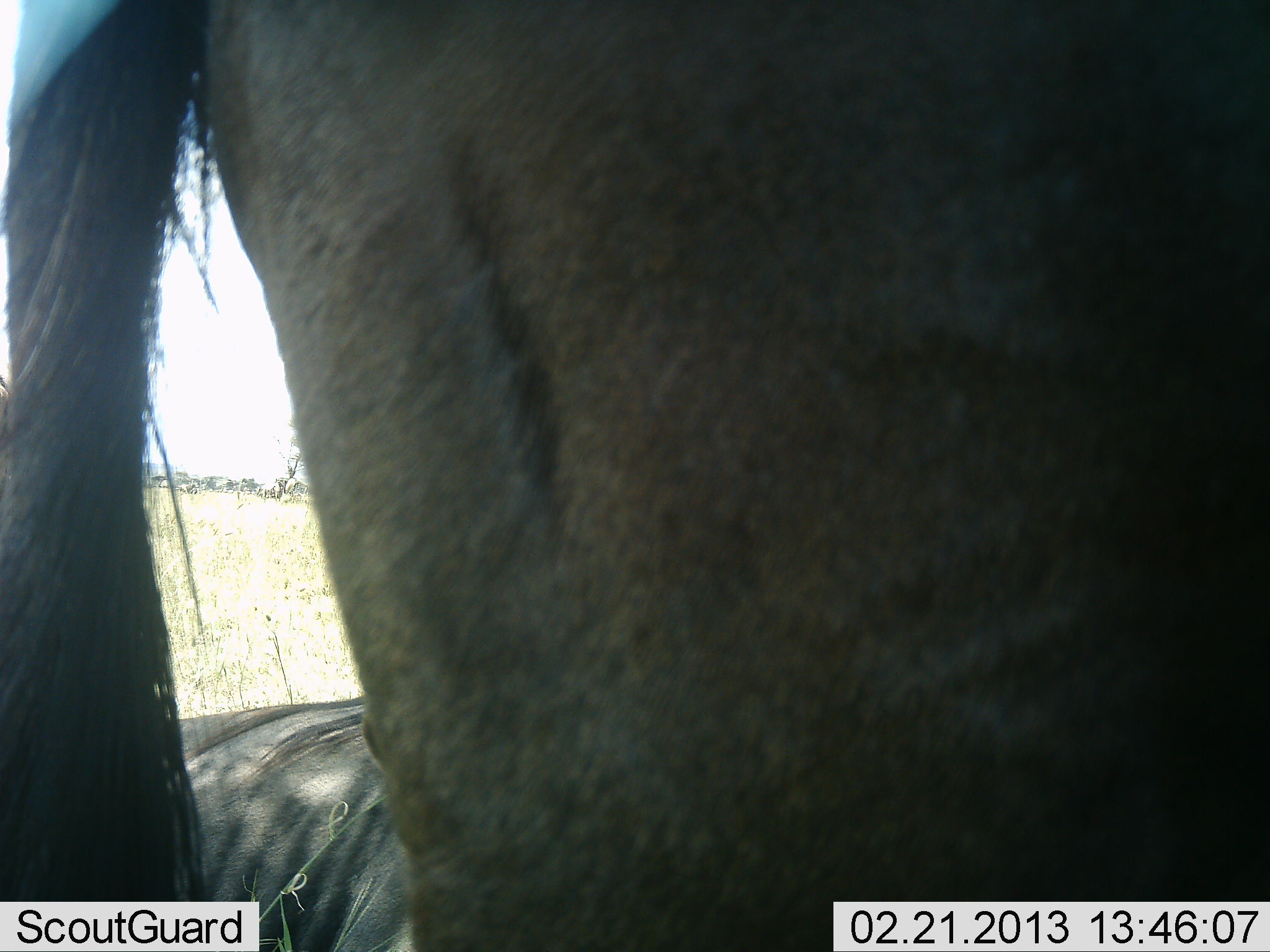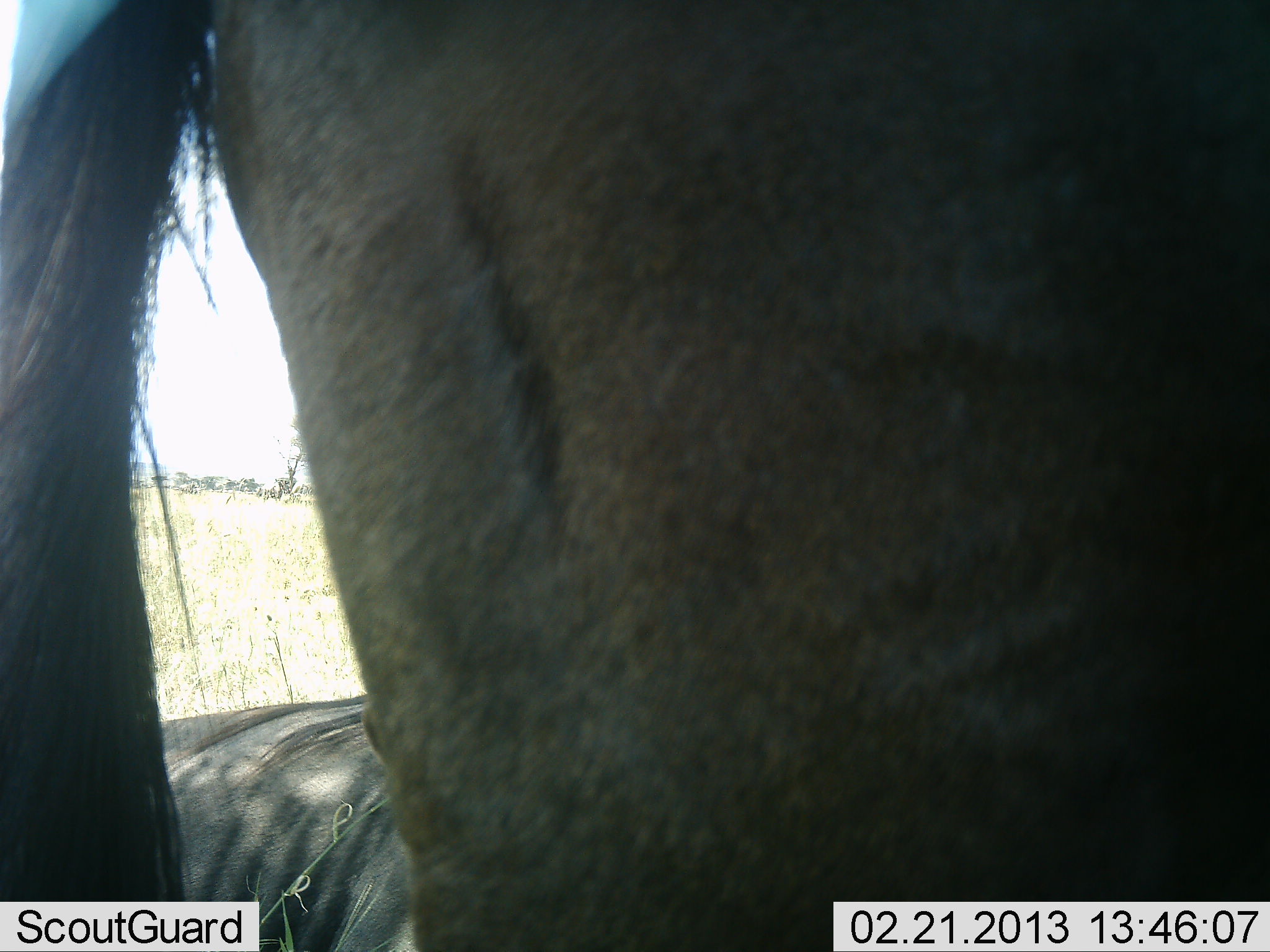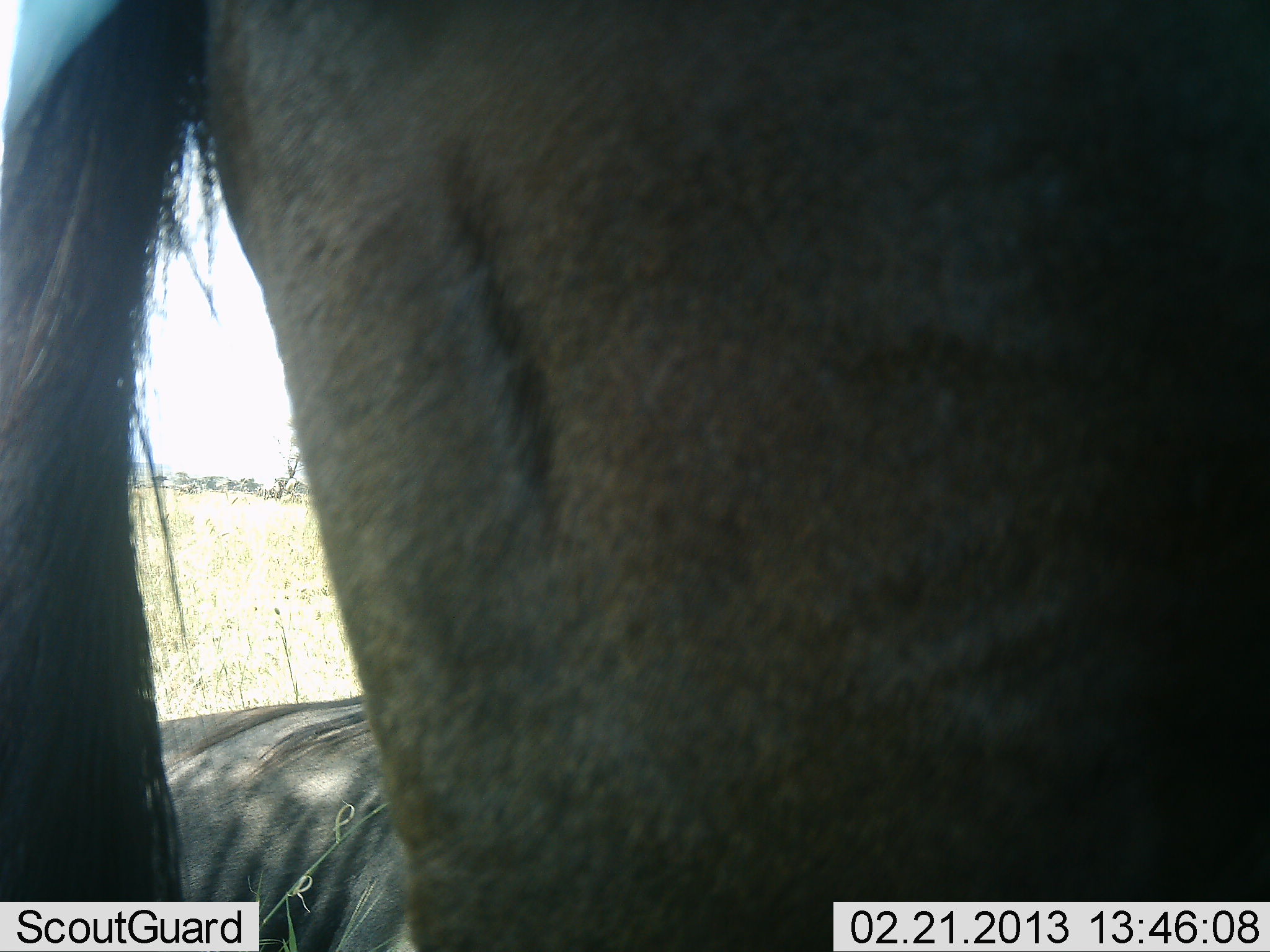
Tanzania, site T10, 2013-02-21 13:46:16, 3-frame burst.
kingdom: Animalia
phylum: Chordata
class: Mammalia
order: Artiodactyla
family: Bovidae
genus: Connochaetes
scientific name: Connochaetes taurinus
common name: blue wildebeest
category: wildebeest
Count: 2.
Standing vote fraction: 83%.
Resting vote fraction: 61%.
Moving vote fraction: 6%.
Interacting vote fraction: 0%.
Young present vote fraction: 0%.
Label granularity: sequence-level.